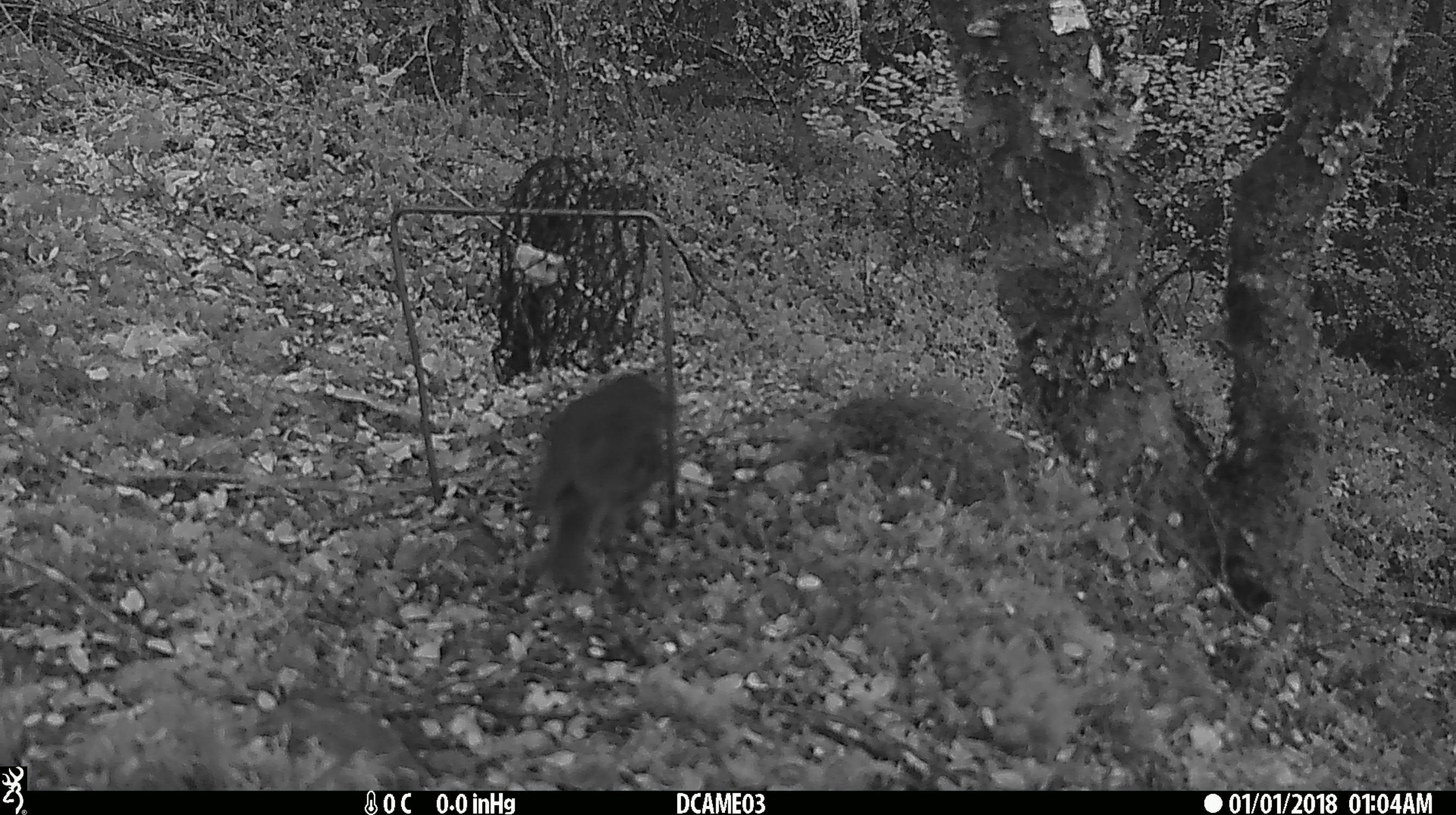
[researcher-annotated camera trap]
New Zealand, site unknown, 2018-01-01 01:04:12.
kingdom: Animalia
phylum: Chordata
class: Aves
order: Passeriformes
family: Petroicidae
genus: Petroica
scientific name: Petroica australis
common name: new zealand robin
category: robin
Robin (new zealand robin) (Petroica australis).